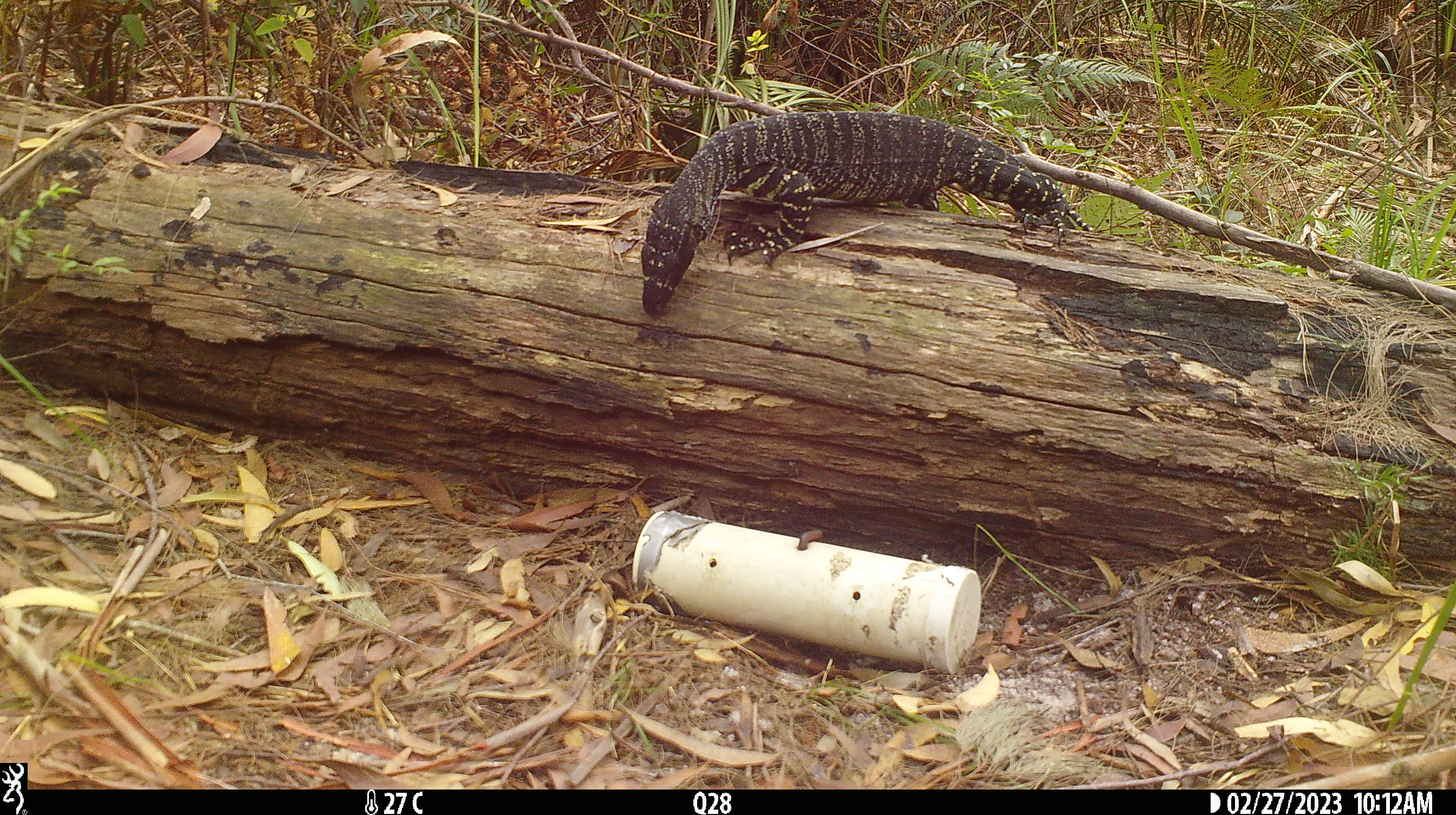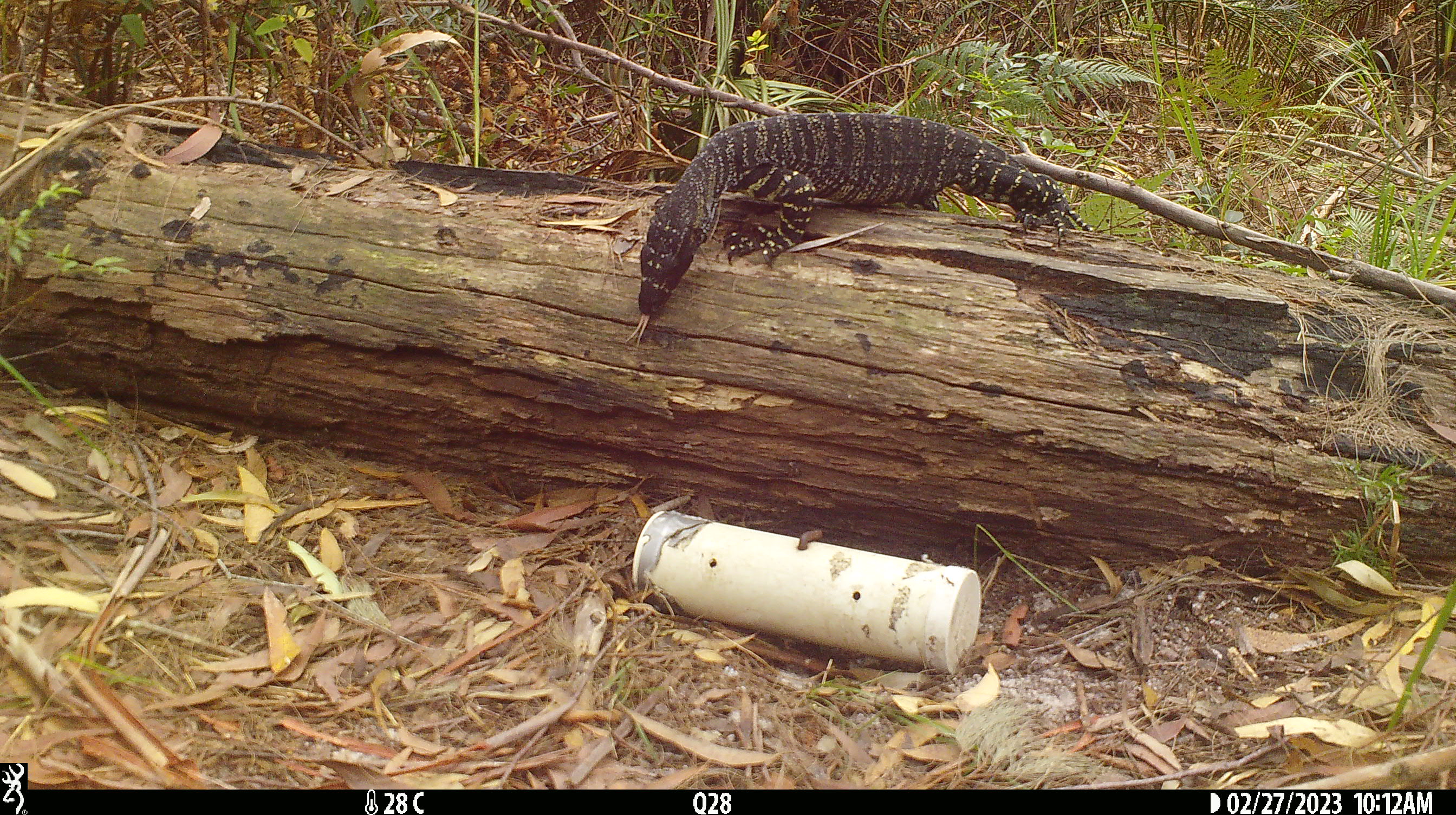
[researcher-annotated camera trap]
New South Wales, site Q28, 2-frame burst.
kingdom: Animalia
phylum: Chordata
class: Reptilia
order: Squamata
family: Varanidae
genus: Varanus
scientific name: Varanus varius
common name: lace monitor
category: goanna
Goanna (lace monitor) (Varanus varius).